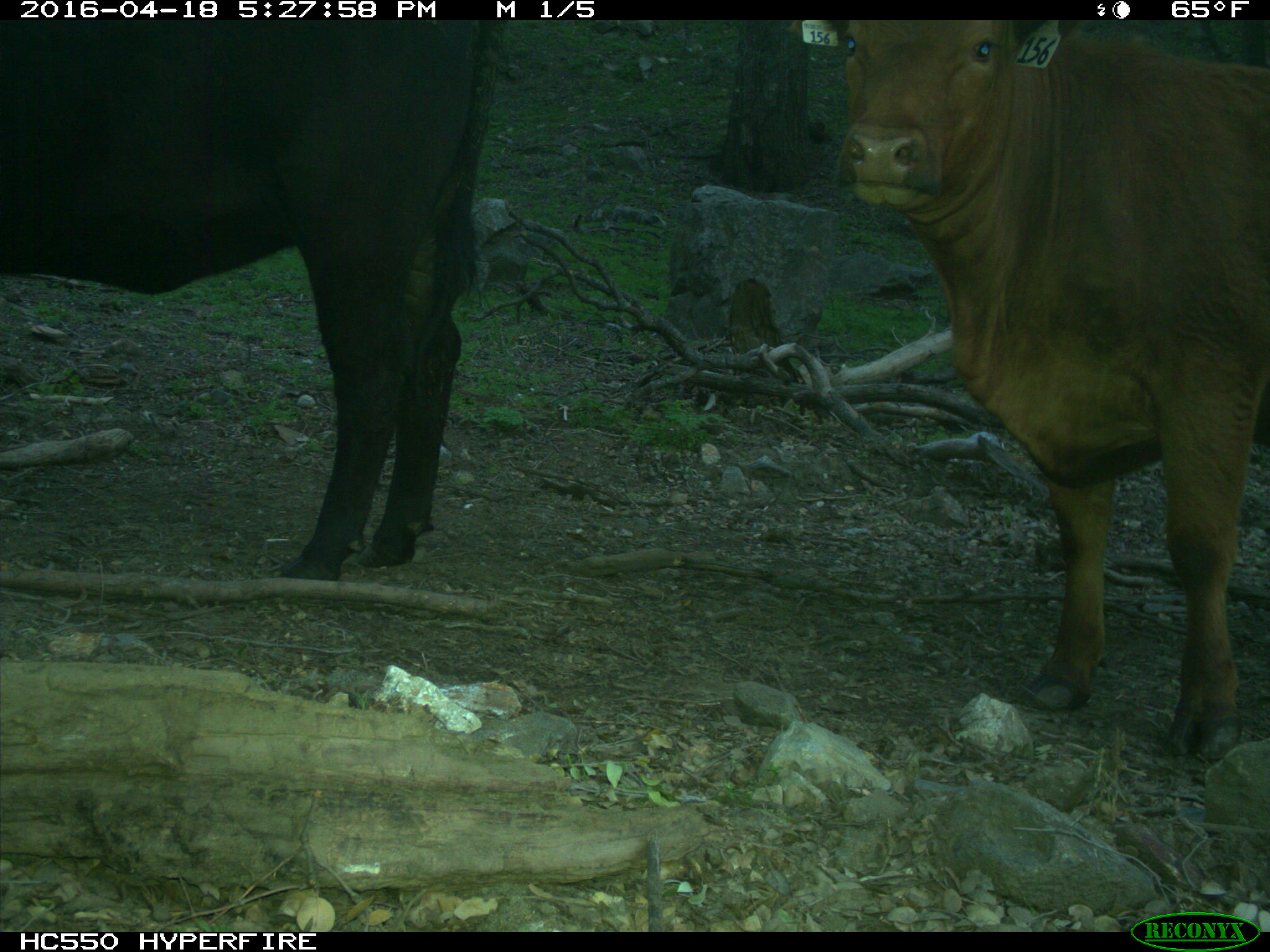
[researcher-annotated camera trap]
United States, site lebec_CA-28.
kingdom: Animalia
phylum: Chordata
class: Mammalia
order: Artiodactyla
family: Bovidae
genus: Bos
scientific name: Bos taurus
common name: domestic cow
Bos taurus (domestic cow).